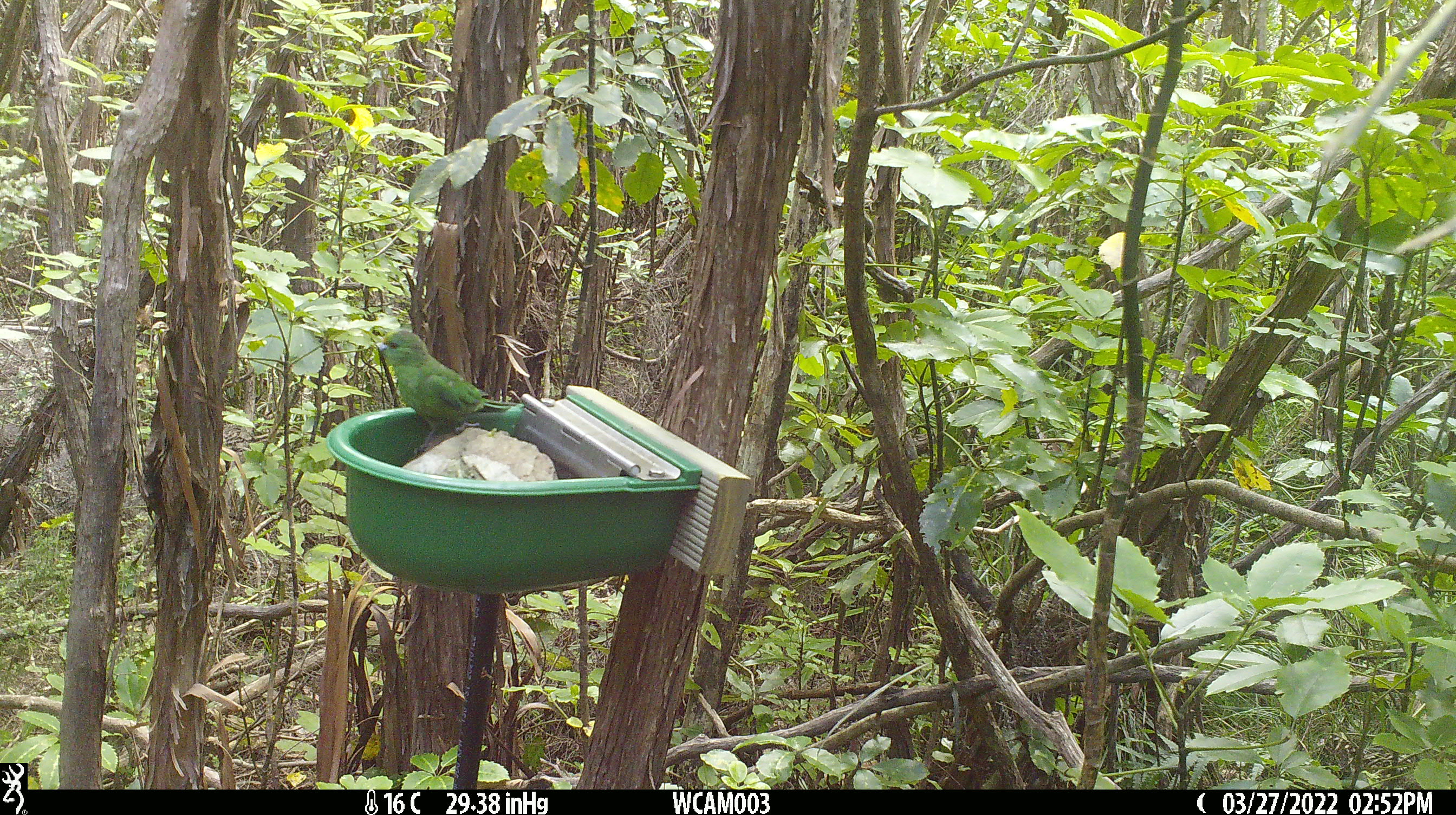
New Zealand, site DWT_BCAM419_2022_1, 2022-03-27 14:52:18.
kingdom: Animalia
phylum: Chordata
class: Aves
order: Psittaciformes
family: Psittaculidae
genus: Cyanoramphus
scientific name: Cyanoramphus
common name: parakeet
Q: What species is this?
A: Parakeet (Cyanoramphus).